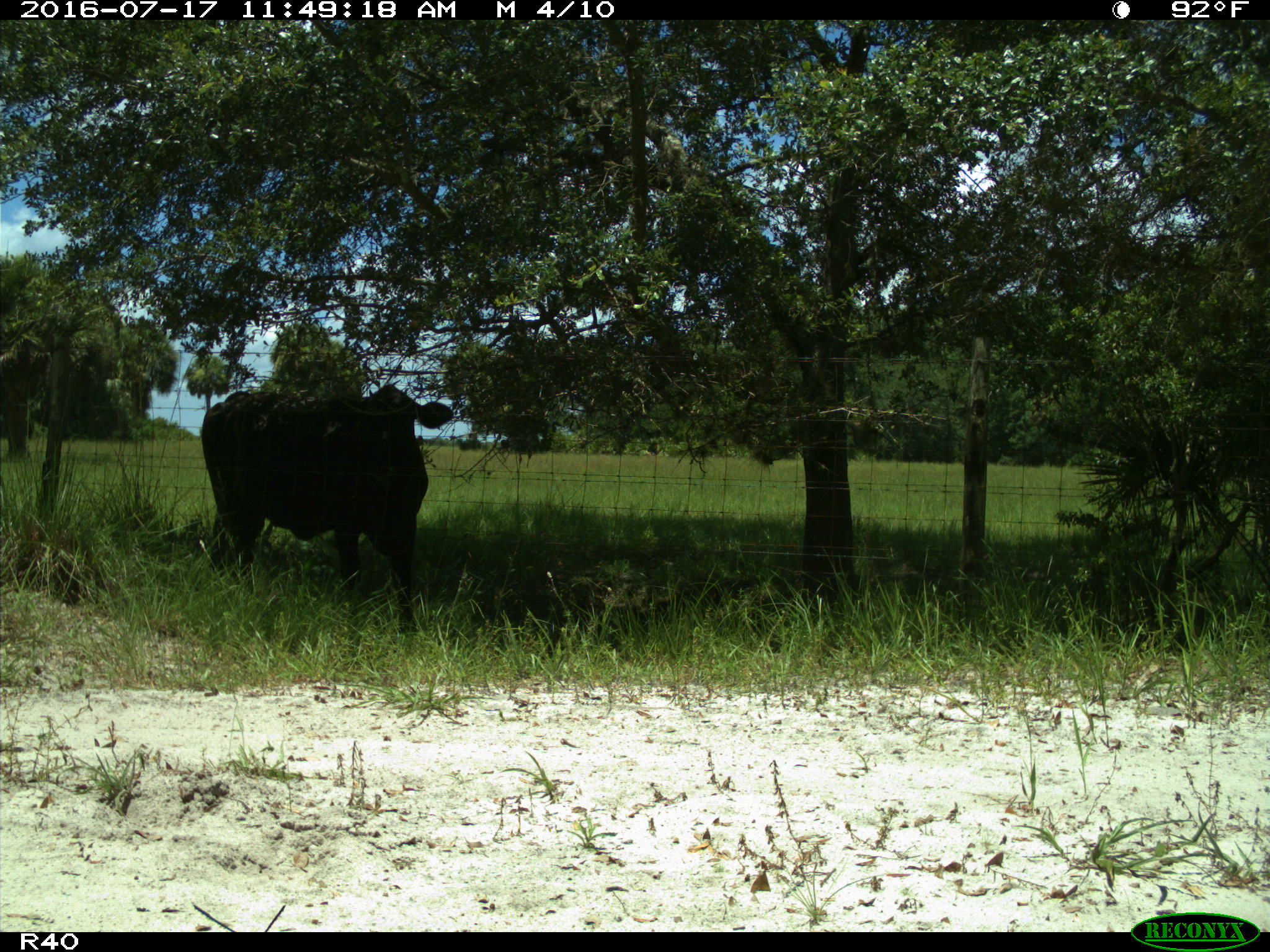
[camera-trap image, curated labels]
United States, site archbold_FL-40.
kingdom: Animalia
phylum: Chordata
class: Mammalia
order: Artiodactyla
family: Bovidae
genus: Bos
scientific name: Bos taurus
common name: domestic cow